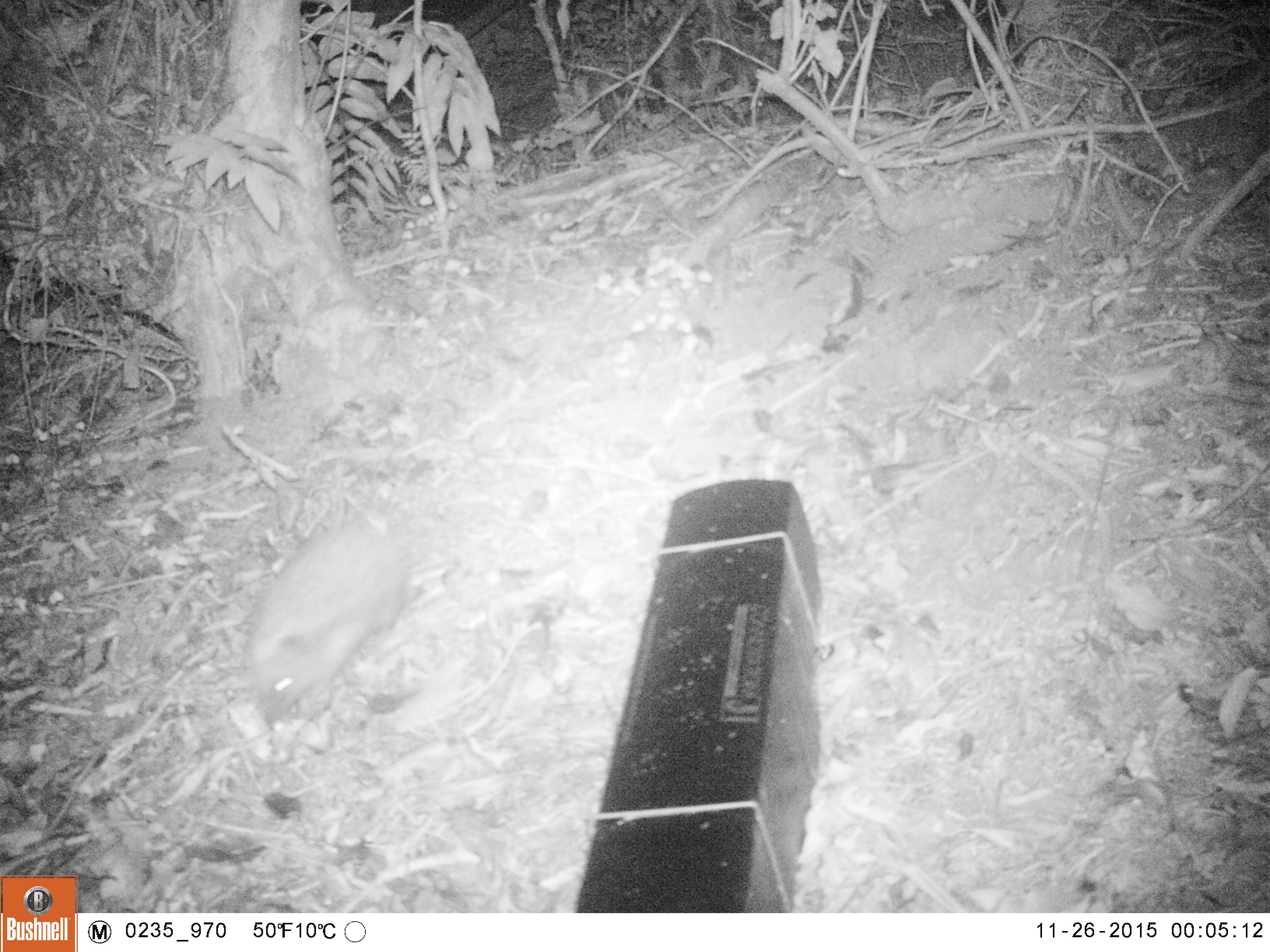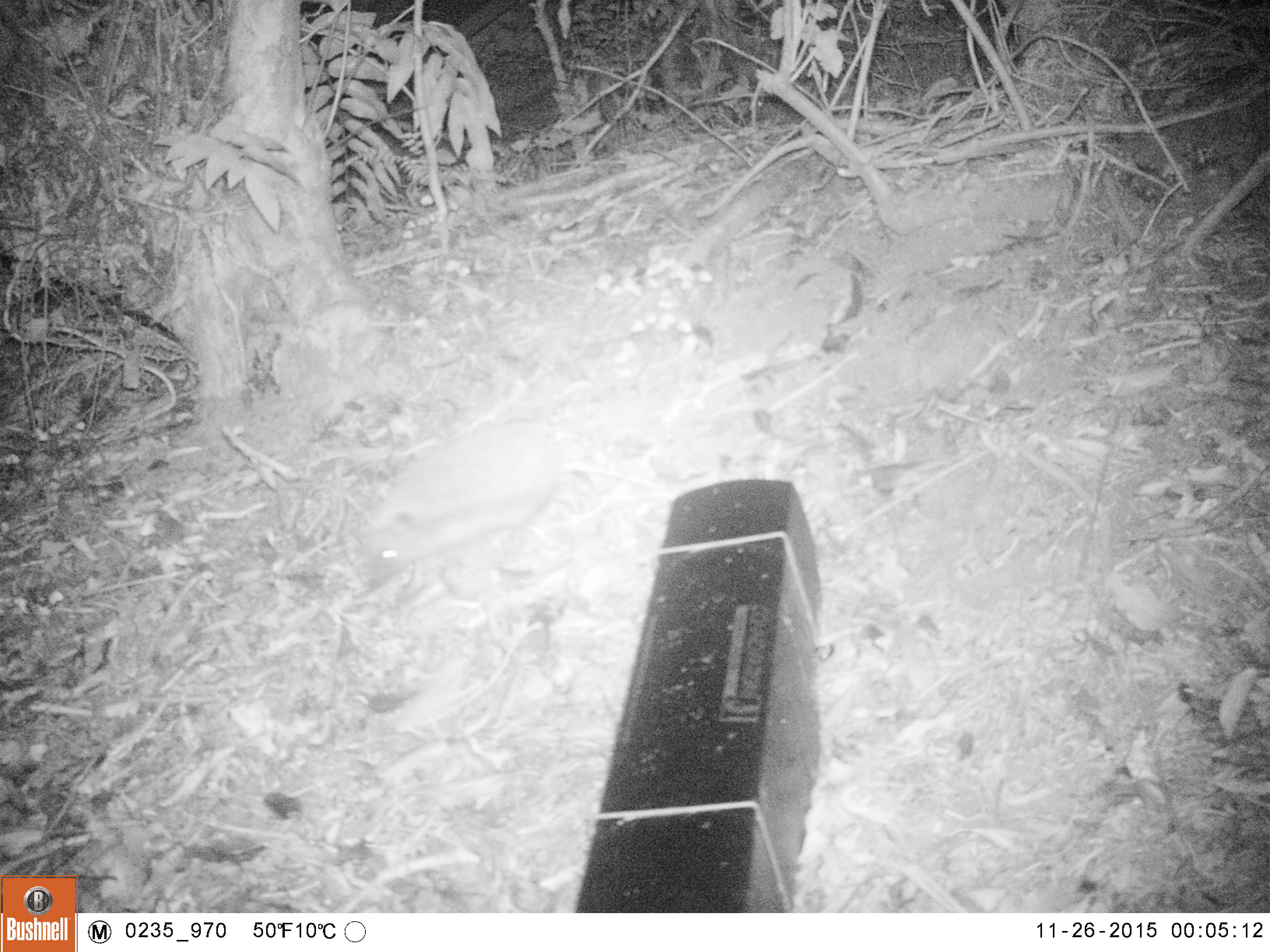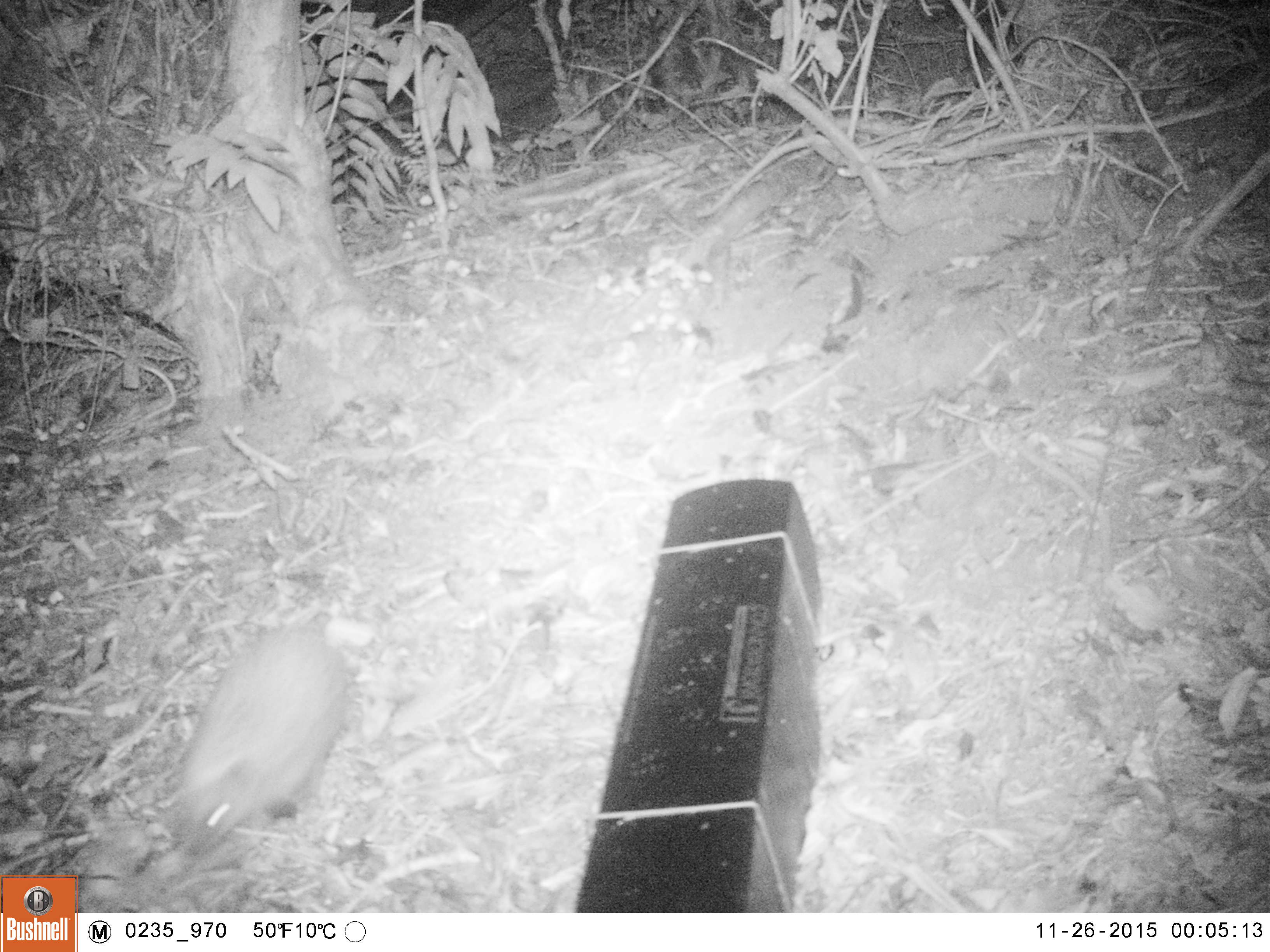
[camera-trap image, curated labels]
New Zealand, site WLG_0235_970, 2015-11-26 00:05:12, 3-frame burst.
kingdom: Animalia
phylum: Chordata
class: Mammalia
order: Eulipotyphla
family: Erinaceidae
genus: Erinaceus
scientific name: Erinaceus europaeus europaeus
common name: european hedgehog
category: hedgehog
Hedgehog (european hedgehog) (Erinaceus europaeus europaeus).